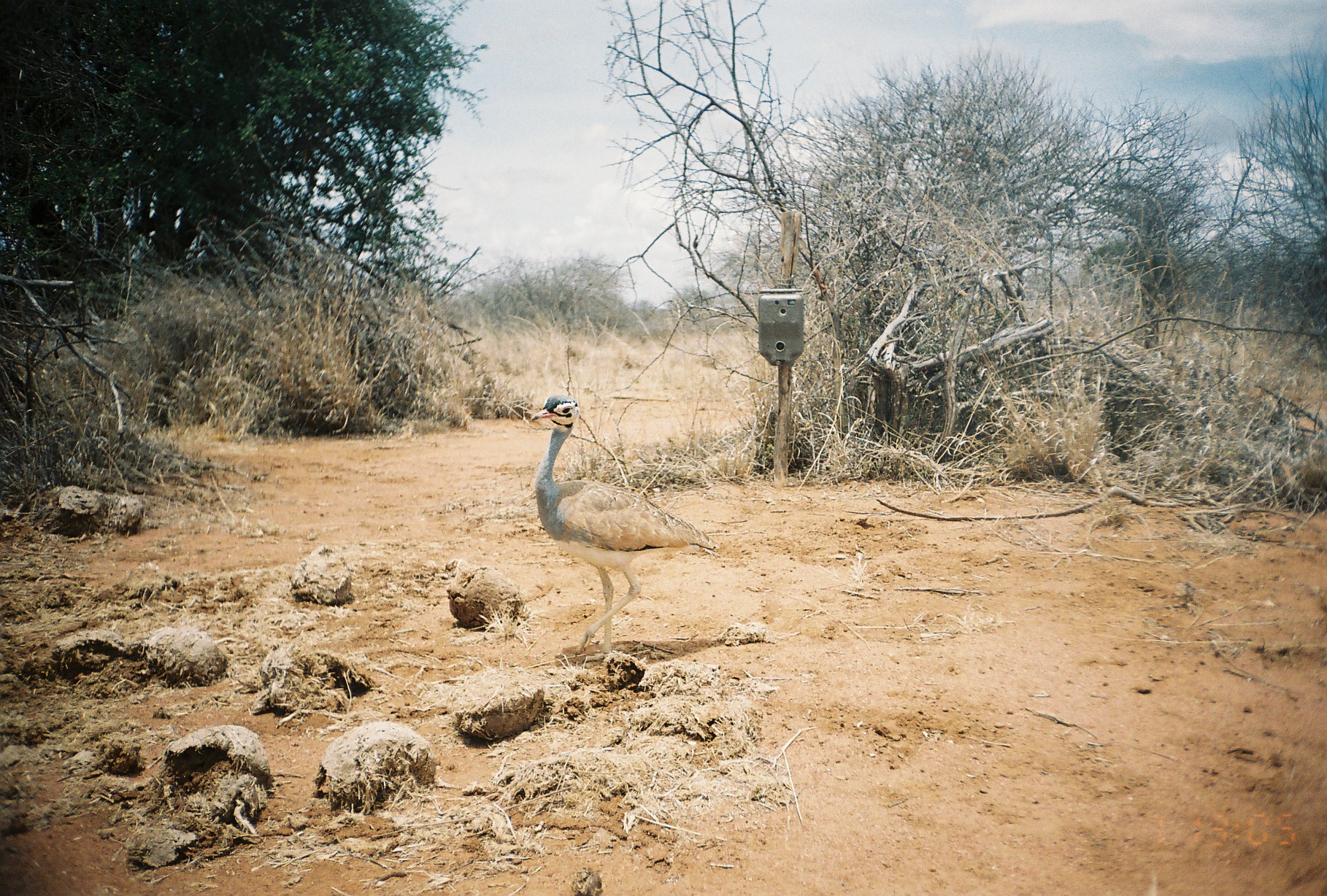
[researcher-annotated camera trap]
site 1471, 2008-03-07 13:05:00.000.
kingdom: Animalia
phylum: Chordata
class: Aves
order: Otidiformes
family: Otididae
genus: Eupodotis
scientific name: Eupodotis senegalensis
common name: white-bellied bustard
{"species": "Eupodotis senegalensis (white-bellied bustard)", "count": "1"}